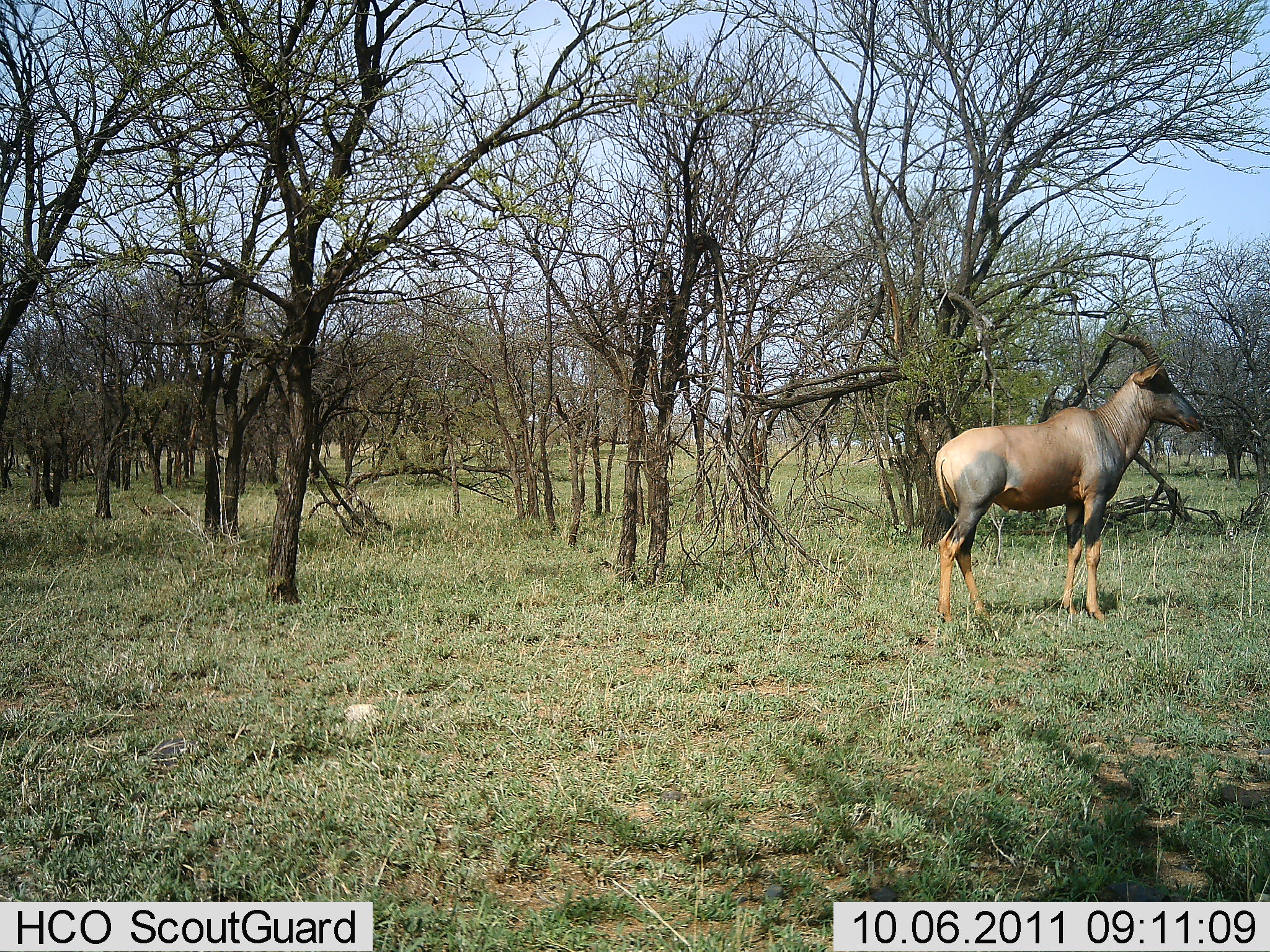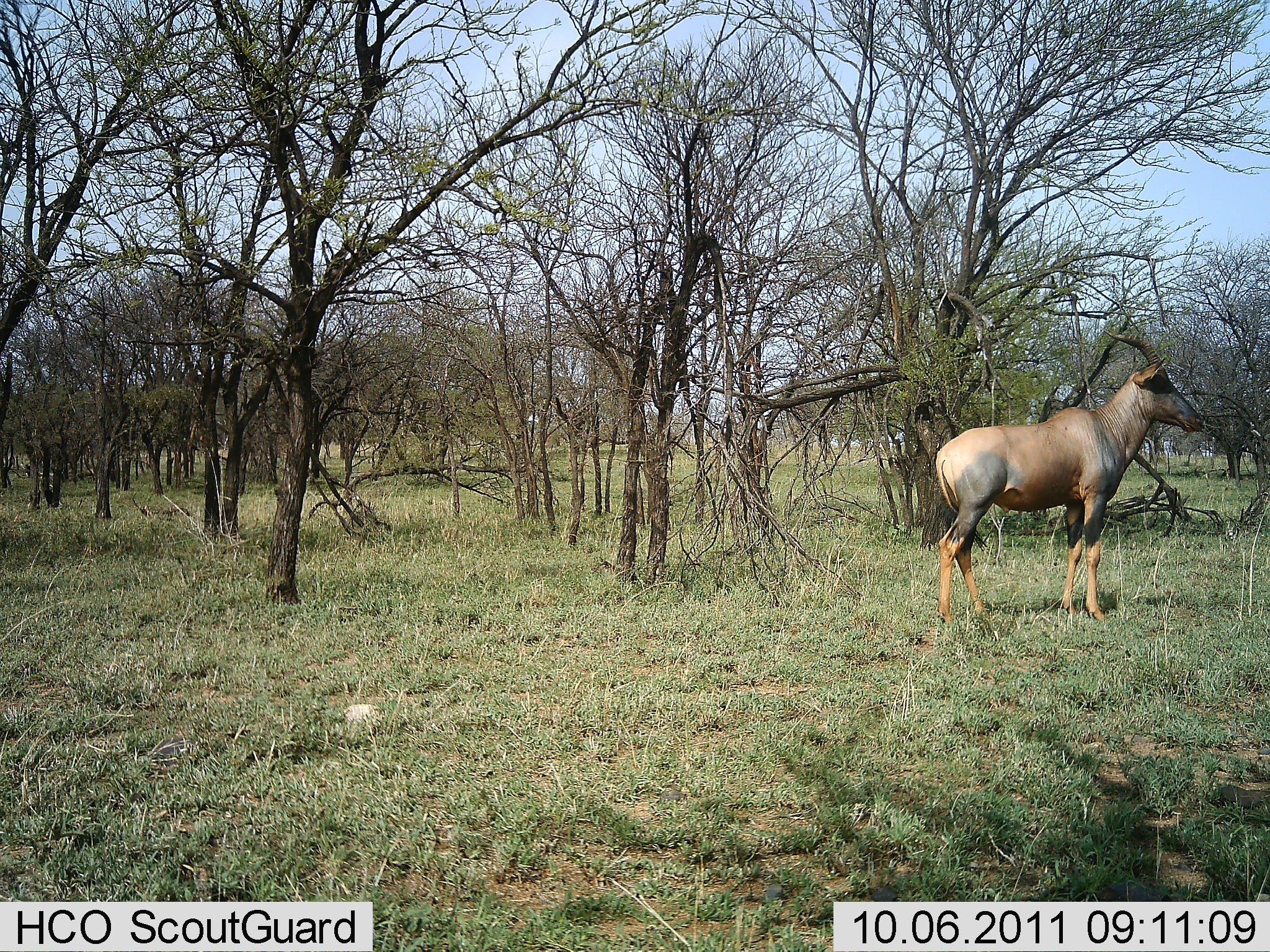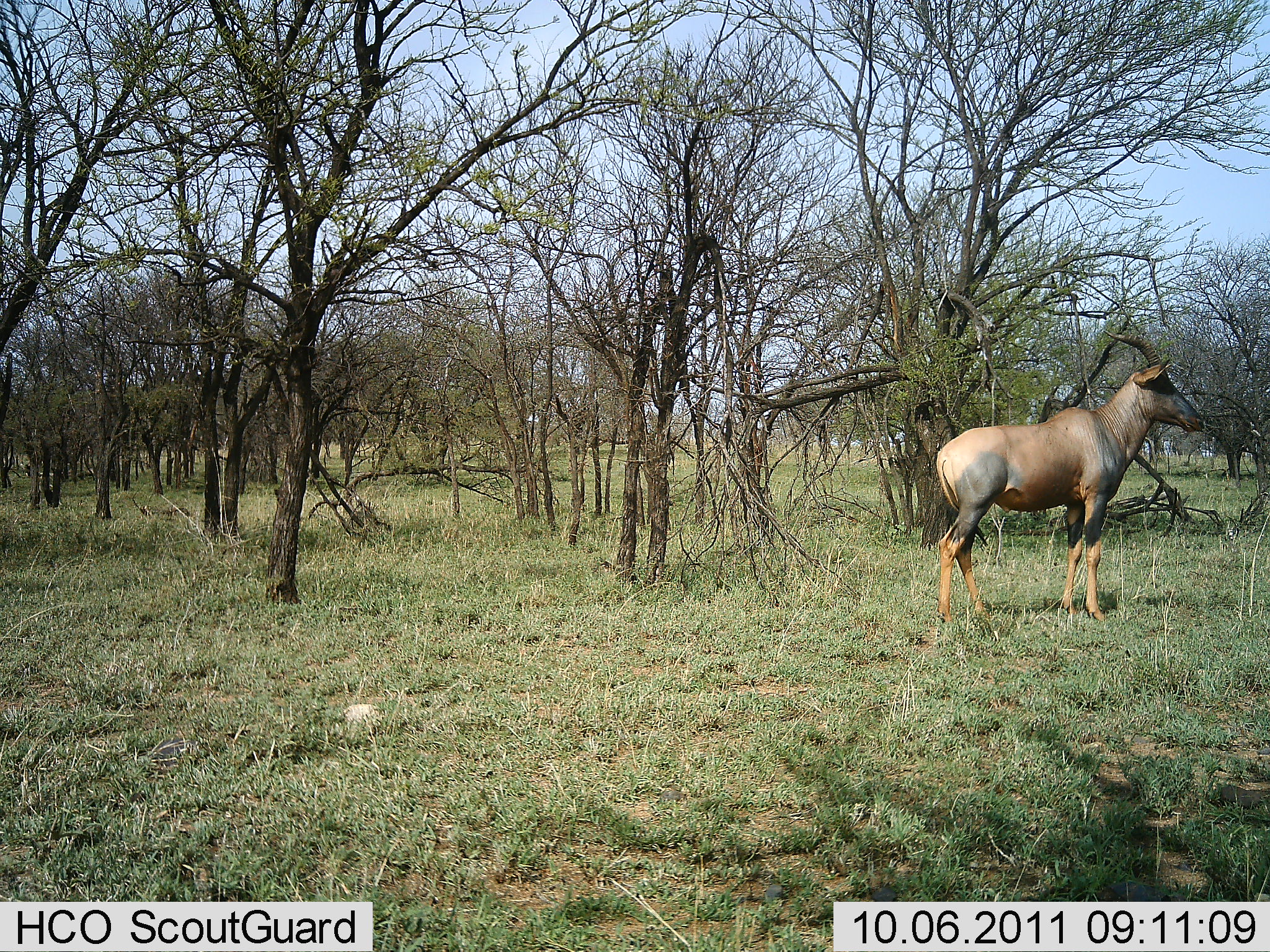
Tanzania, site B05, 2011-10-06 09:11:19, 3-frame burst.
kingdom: Animalia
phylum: Chordata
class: Mammalia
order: Artiodactyla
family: Bovidae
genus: Damaliscus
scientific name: Damaliscus lunatus jimela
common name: topi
Topi (Damaliscus lunatus jimela), count 1. Behavior (volunteer vote fractions): standing 100%, resting 0%, moving 0%, interacting 0%. Young present (vote fraction): 0%. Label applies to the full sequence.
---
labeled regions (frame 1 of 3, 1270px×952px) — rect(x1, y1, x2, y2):
animal: rect(934, 330, 1208, 625)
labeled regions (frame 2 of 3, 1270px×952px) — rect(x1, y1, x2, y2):
animal: rect(933, 329, 1206, 625)